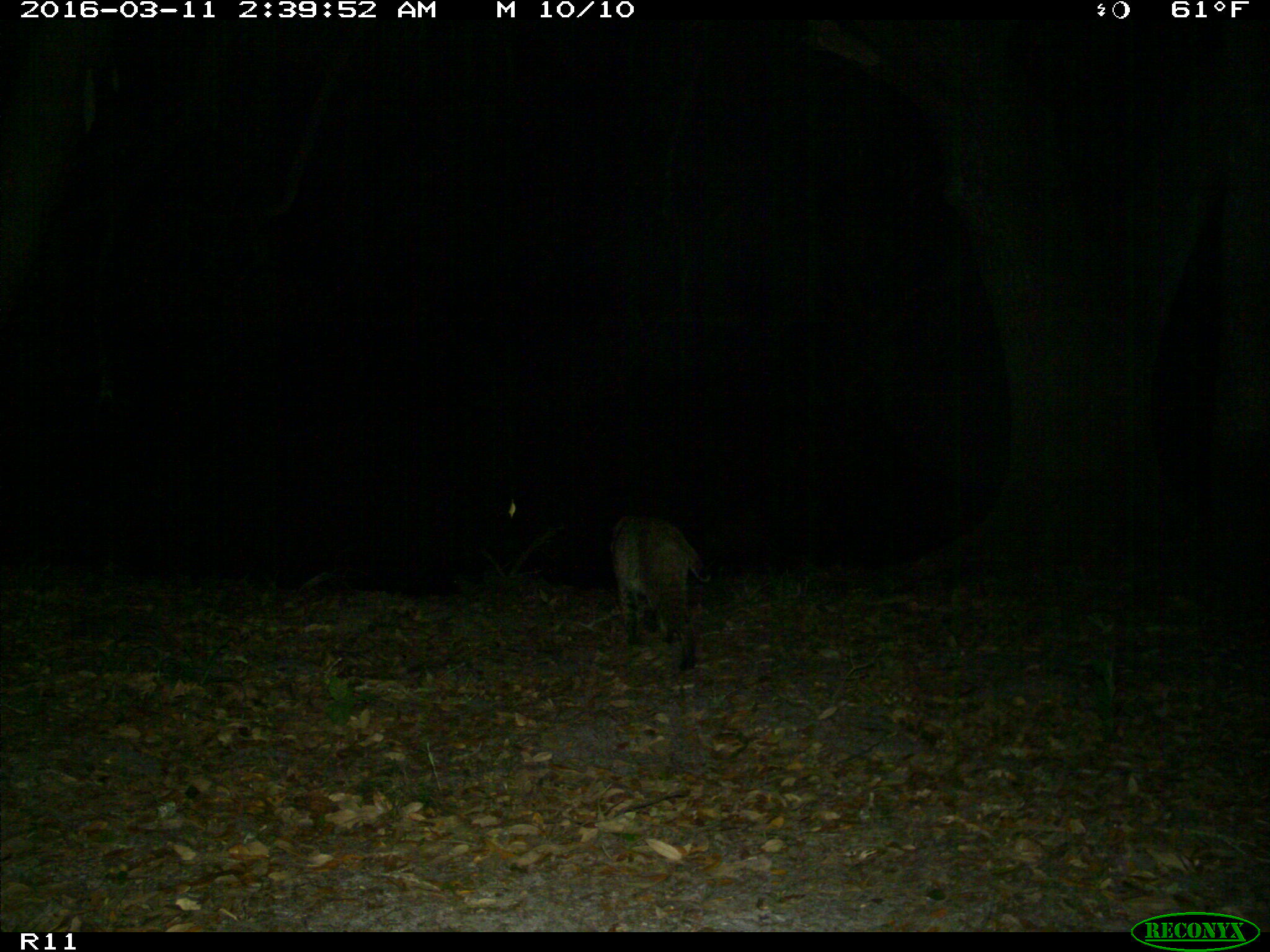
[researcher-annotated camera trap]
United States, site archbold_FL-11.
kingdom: Animalia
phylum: Chordata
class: Mammalia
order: Carnivora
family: Felidae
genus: Lynx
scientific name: Lynx rufus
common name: bobcat